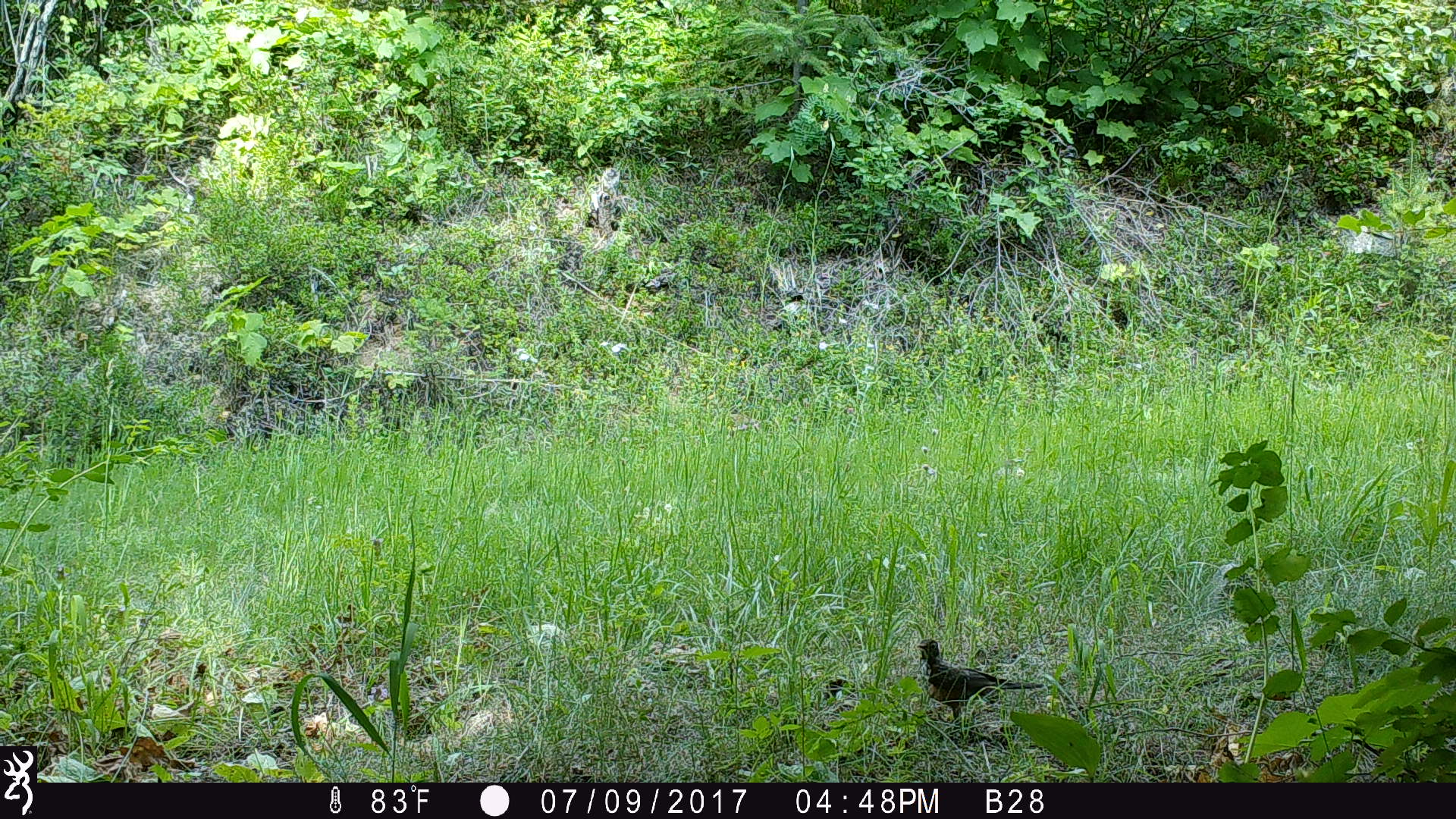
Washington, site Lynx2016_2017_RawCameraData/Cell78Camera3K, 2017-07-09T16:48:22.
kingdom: Animalia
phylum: Chordata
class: Aves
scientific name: Aves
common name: birds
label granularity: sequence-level